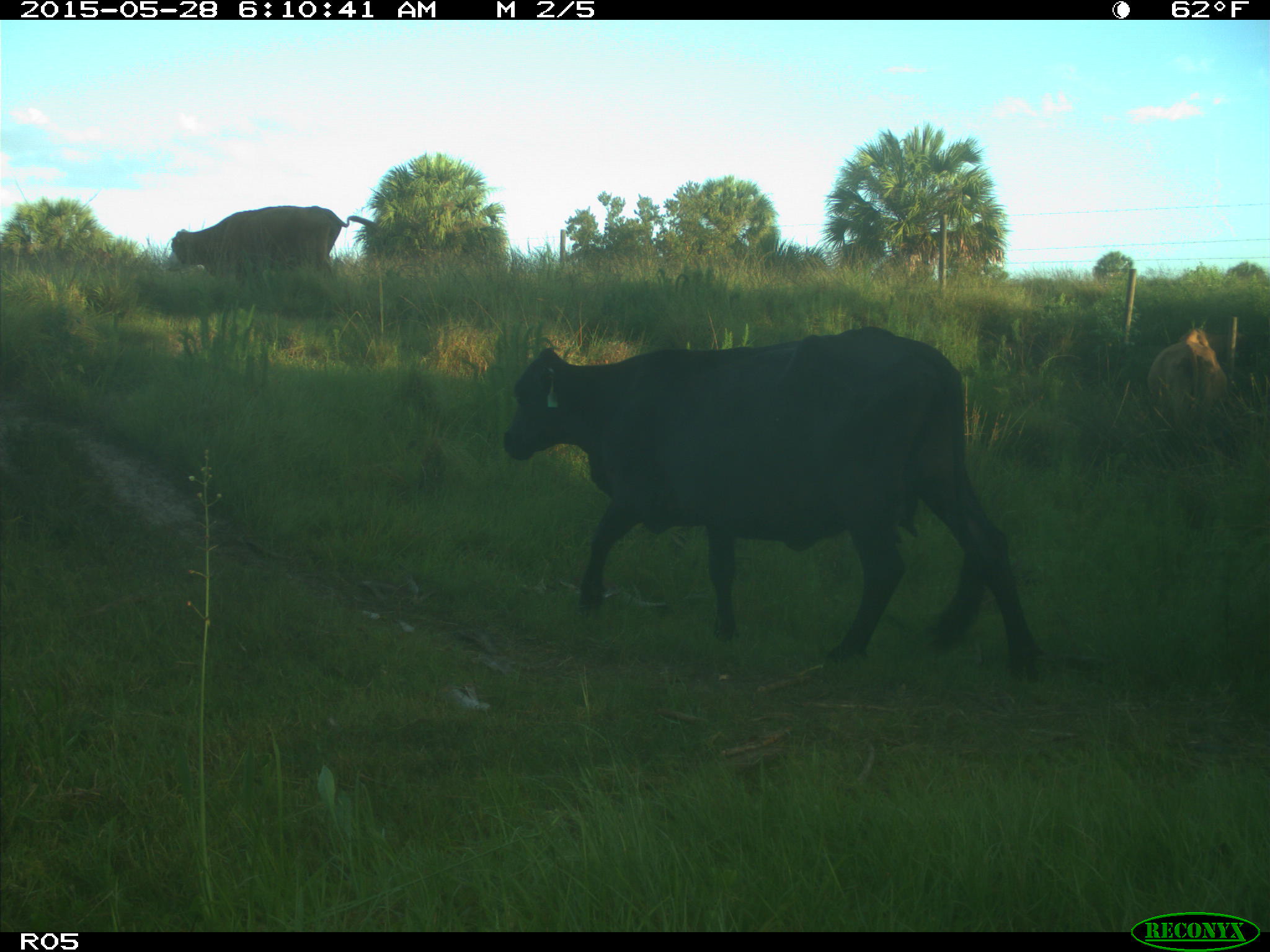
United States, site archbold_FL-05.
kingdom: Animalia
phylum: Chordata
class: Mammalia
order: Artiodactyla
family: Bovidae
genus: Bos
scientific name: Bos taurus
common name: domestic cow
Bos taurus (domestic cow).